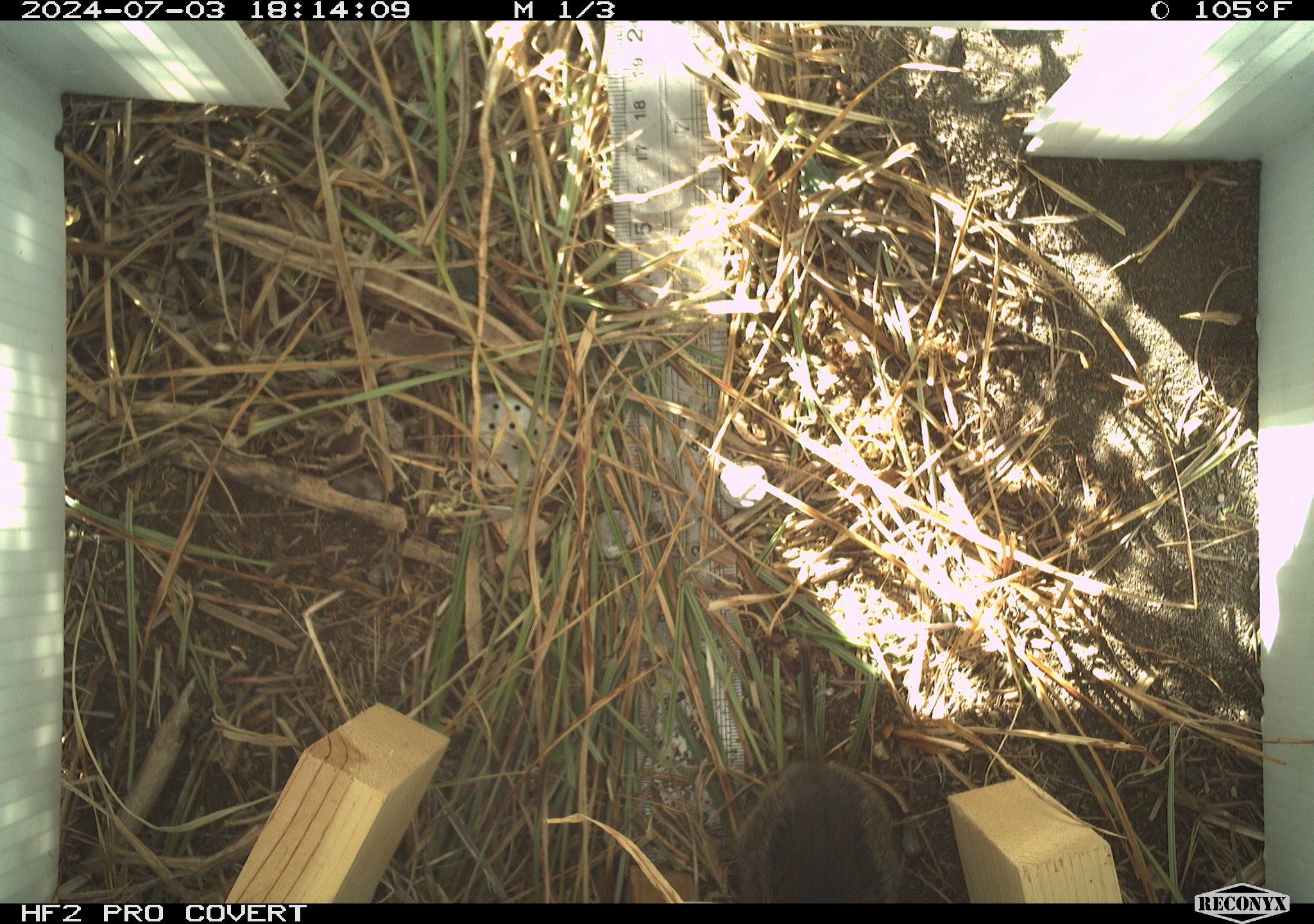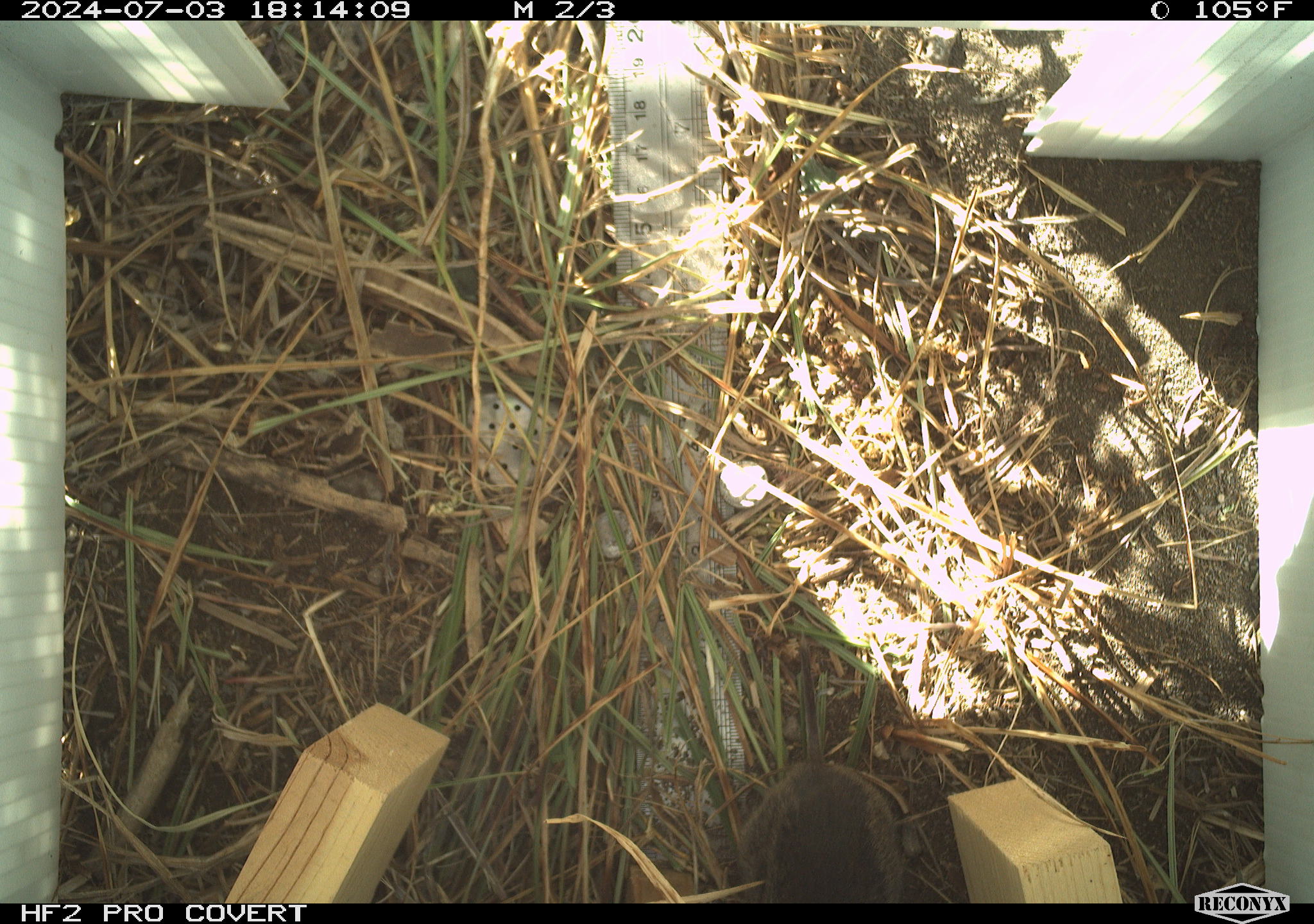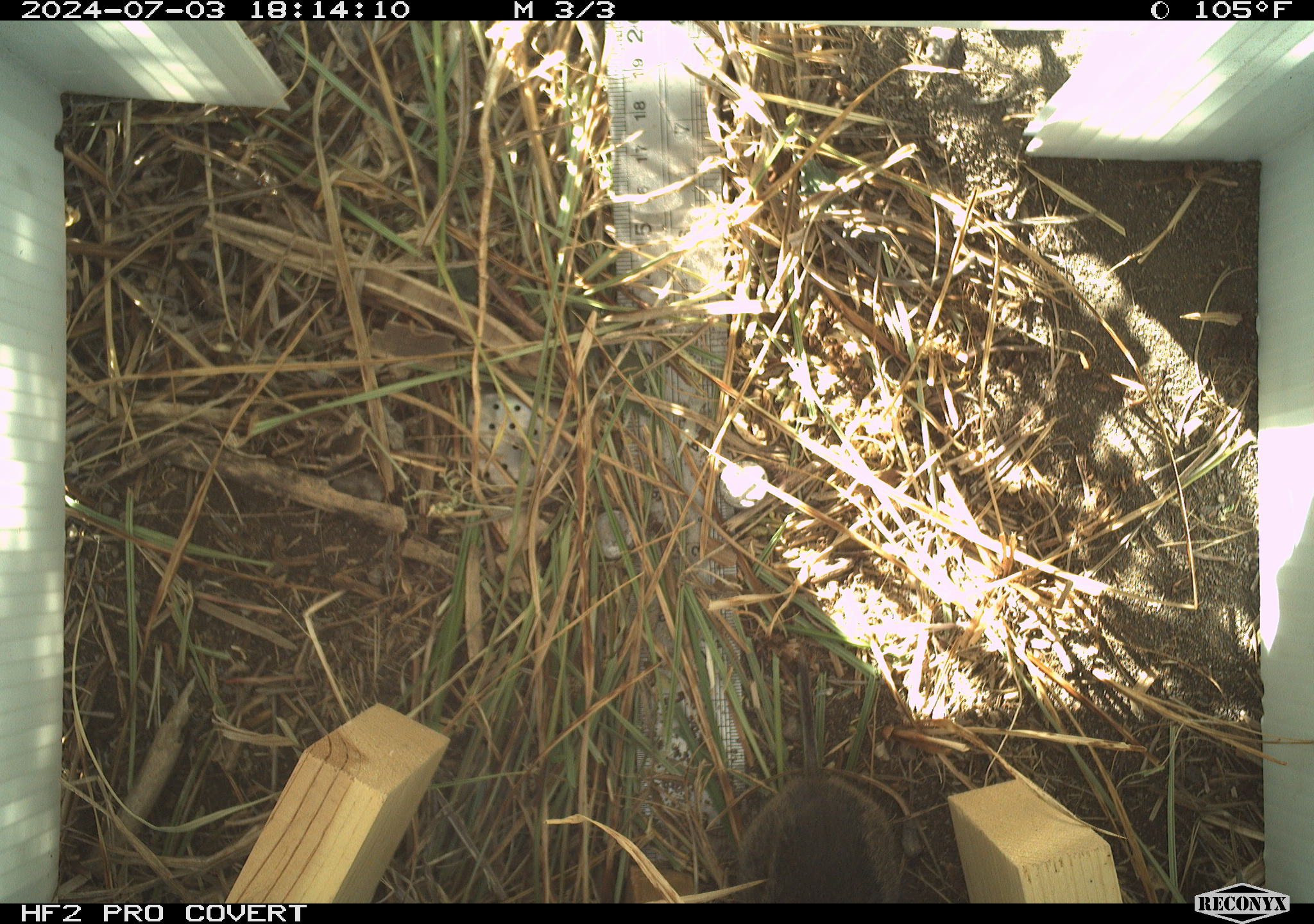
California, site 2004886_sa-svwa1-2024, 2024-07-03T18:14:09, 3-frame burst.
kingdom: Animalia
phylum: Chordata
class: Mammalia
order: Rodentia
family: Cricetidae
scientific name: Arvicolinae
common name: voles, lemmings, and muskrats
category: arvicolinae subfamily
Arvicolinae subfamily (voles, lemmings, and muskrats) (Arvicolinae).